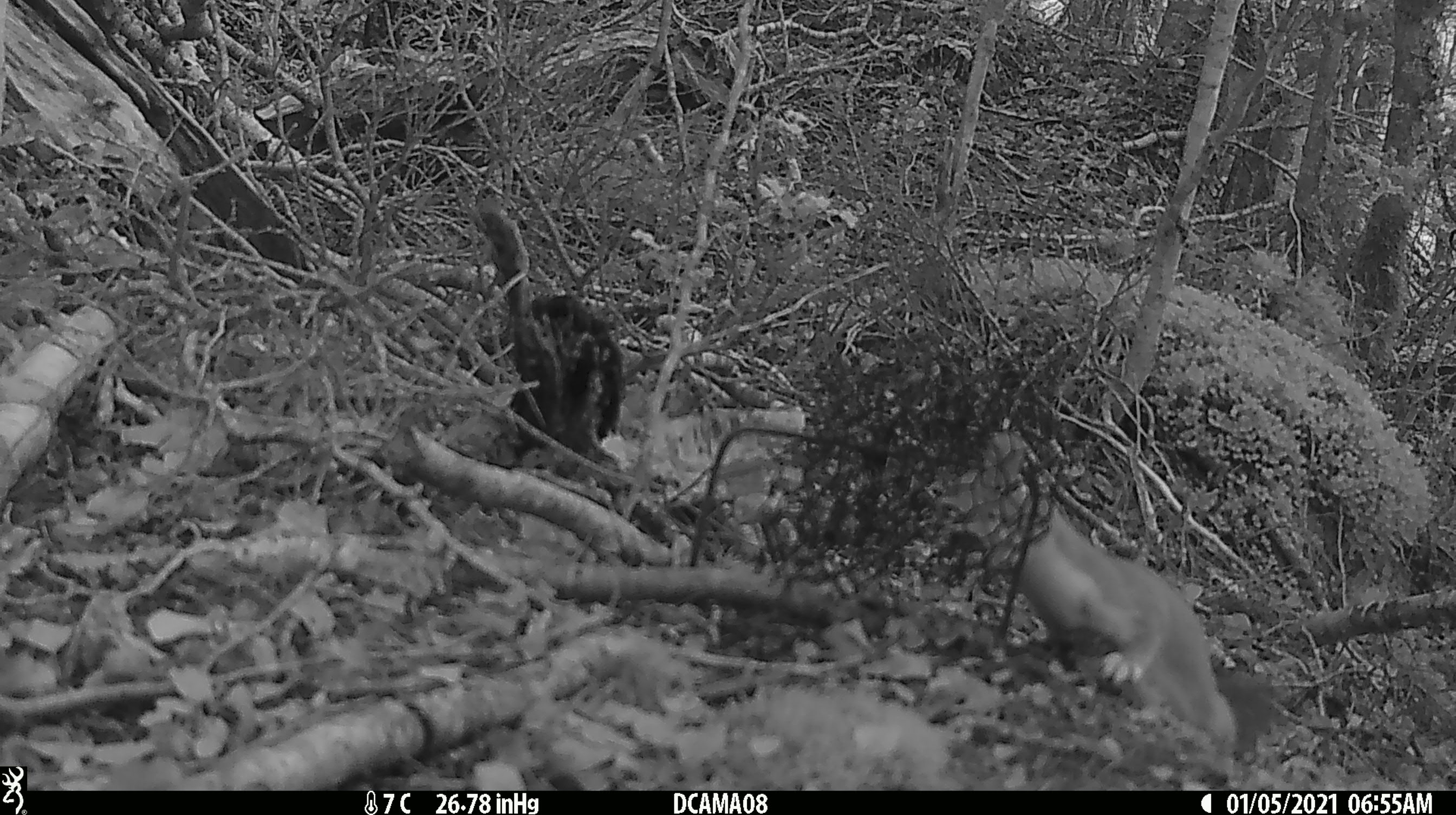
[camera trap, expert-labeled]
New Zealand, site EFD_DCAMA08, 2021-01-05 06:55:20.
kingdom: Animalia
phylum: Chordata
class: Mammalia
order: Carnivora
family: Mustelidae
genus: Mustela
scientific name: Mustela erminea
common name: stoat